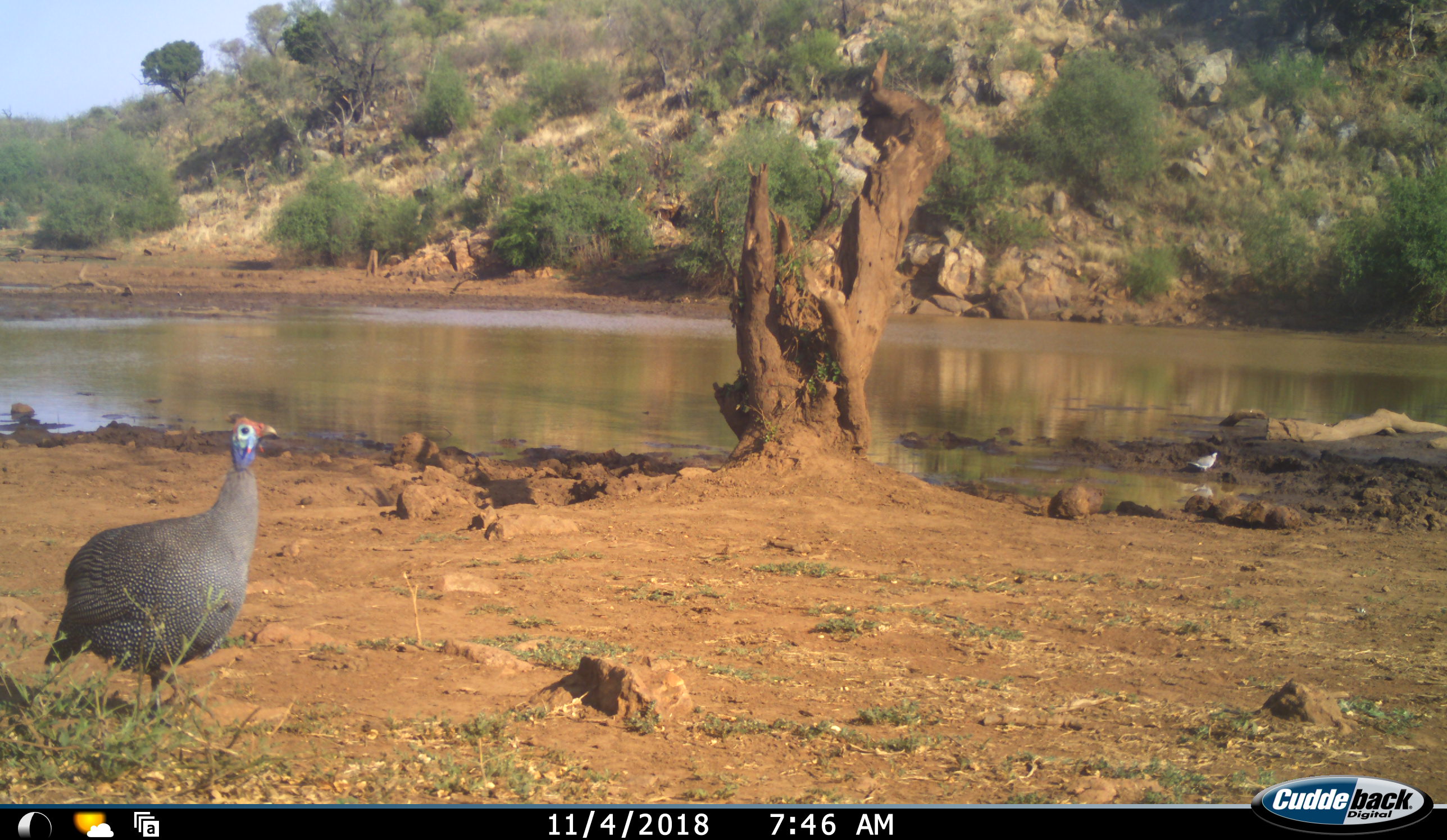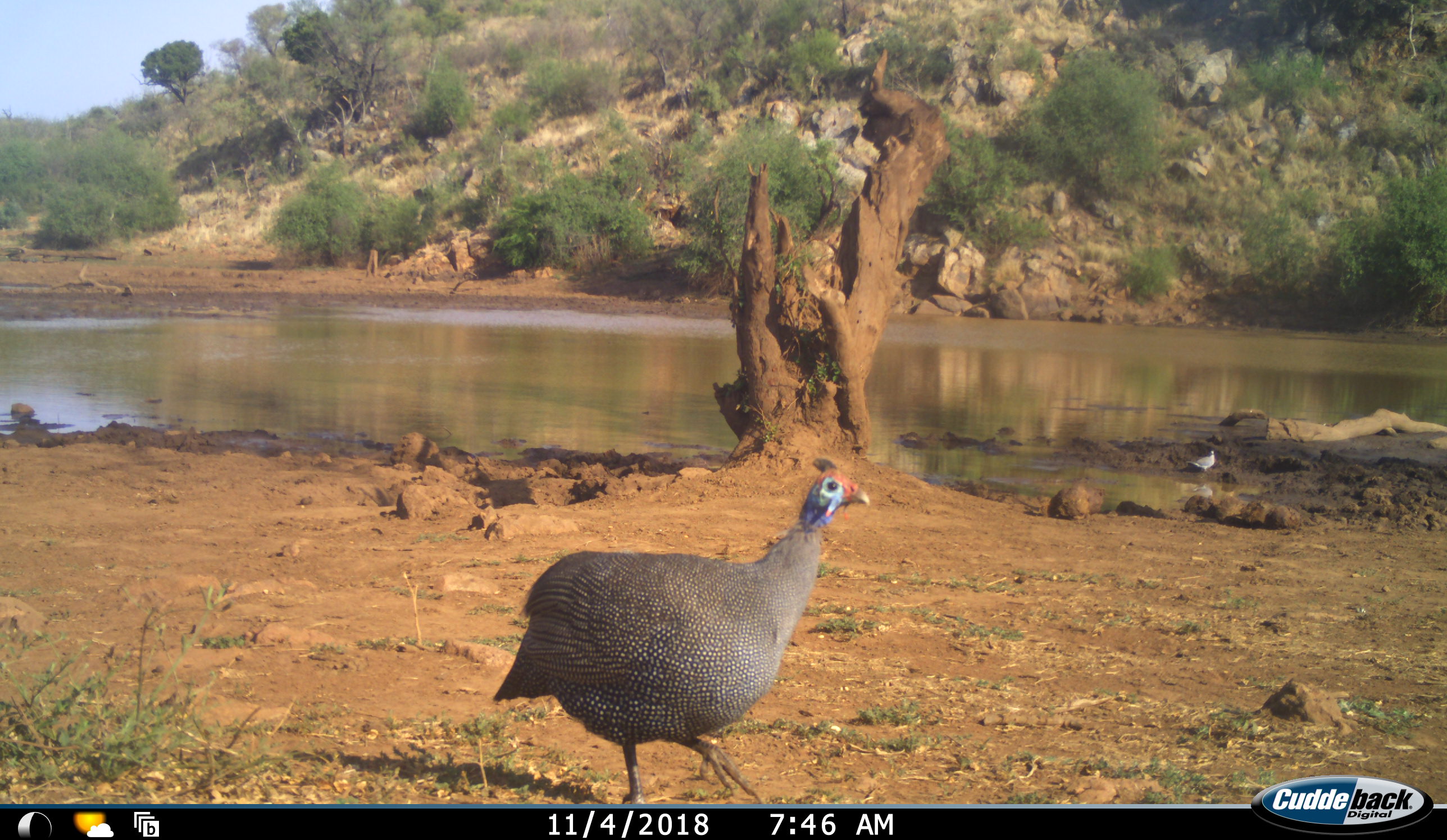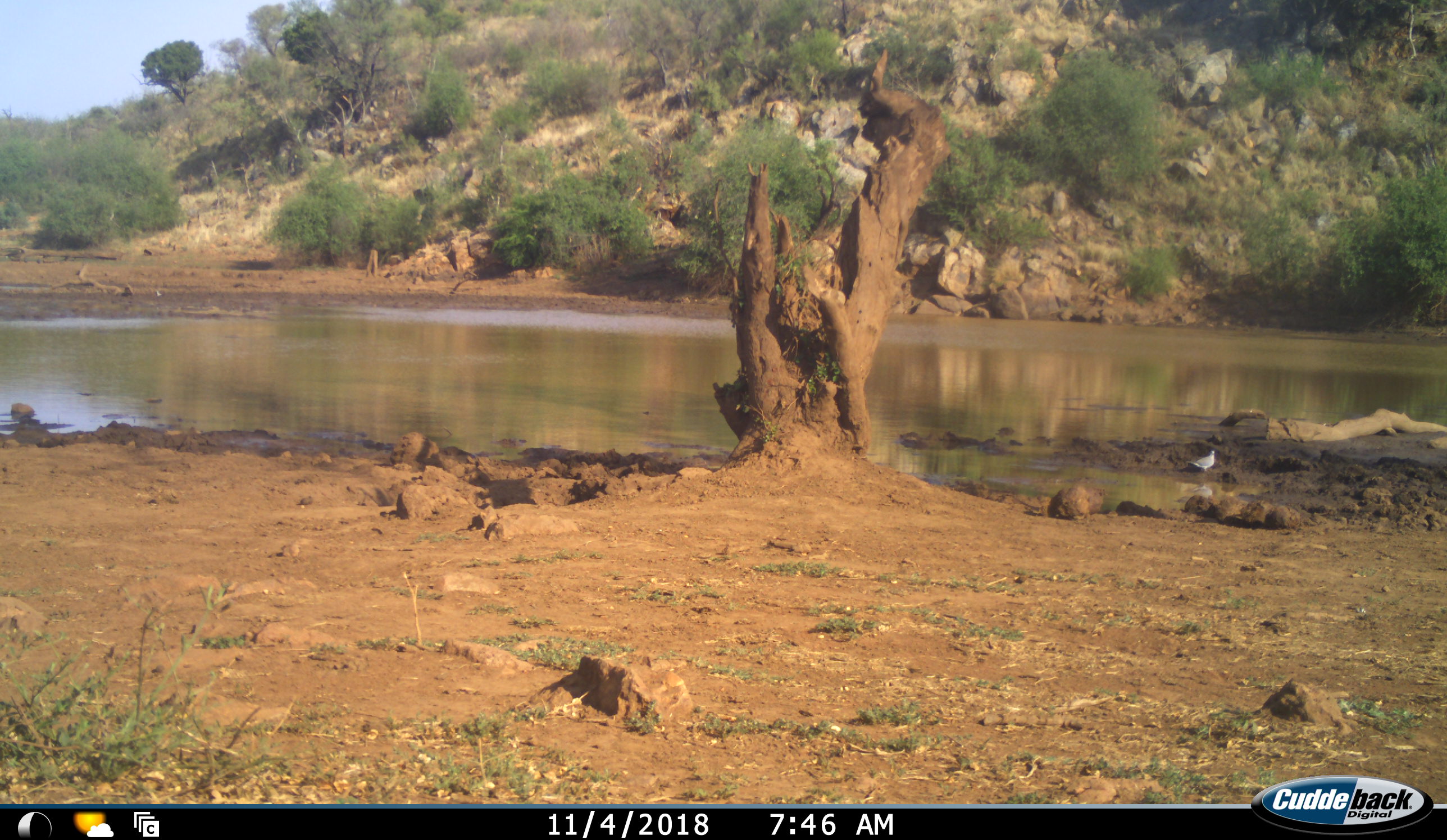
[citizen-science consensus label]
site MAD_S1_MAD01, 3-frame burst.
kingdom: Animalia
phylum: Chordata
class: Aves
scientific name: Aves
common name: bird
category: birdother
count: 2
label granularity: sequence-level